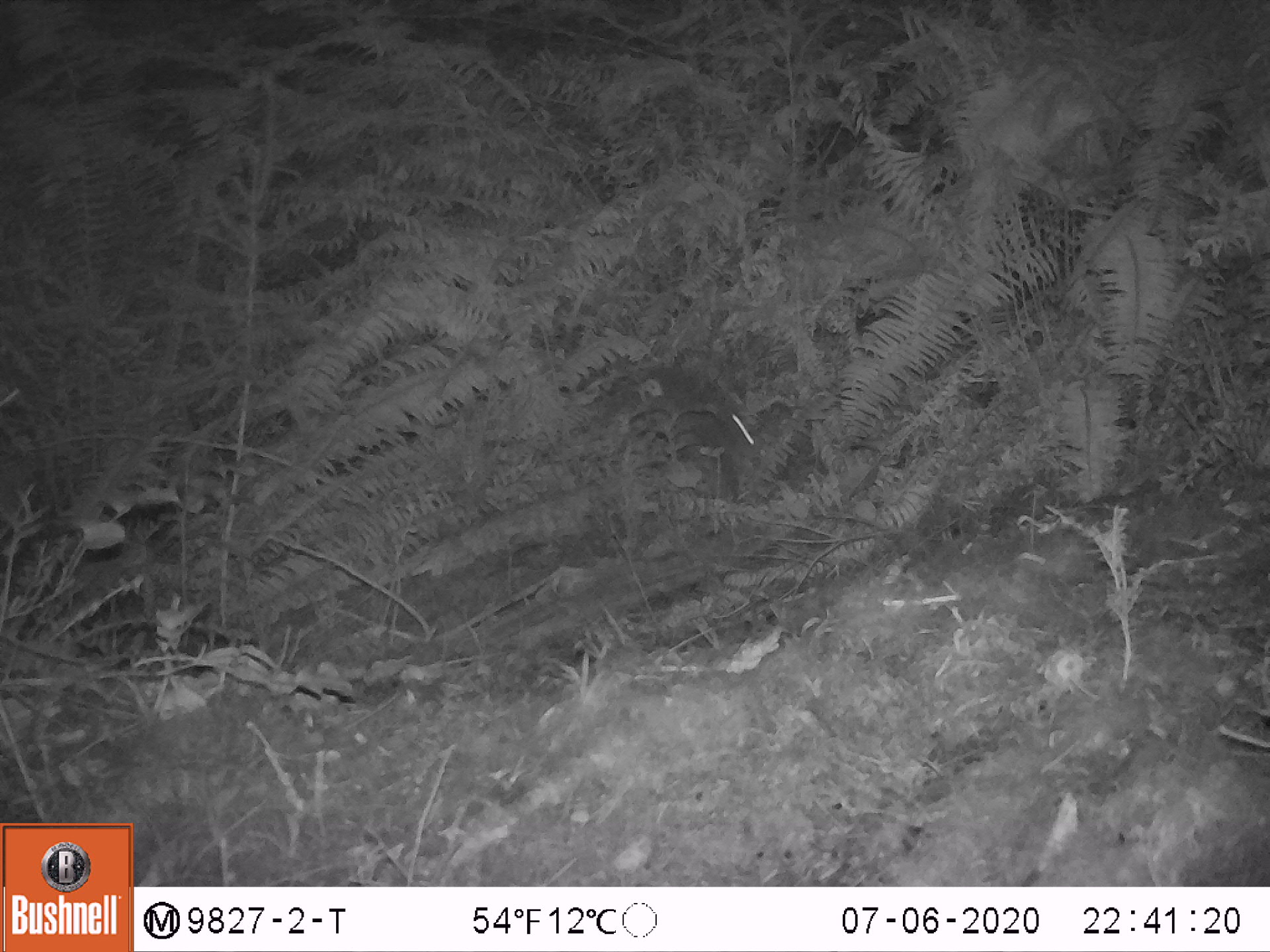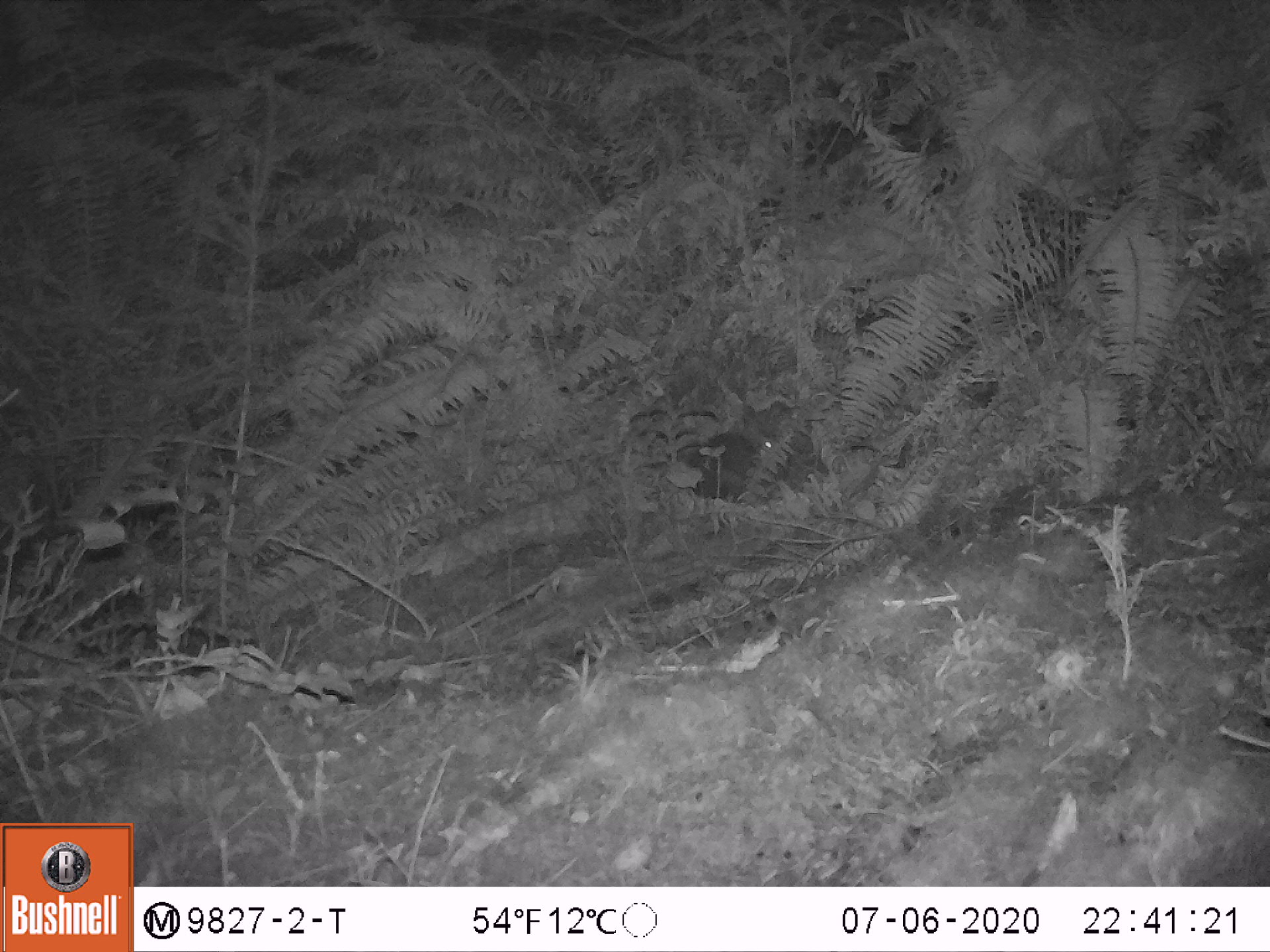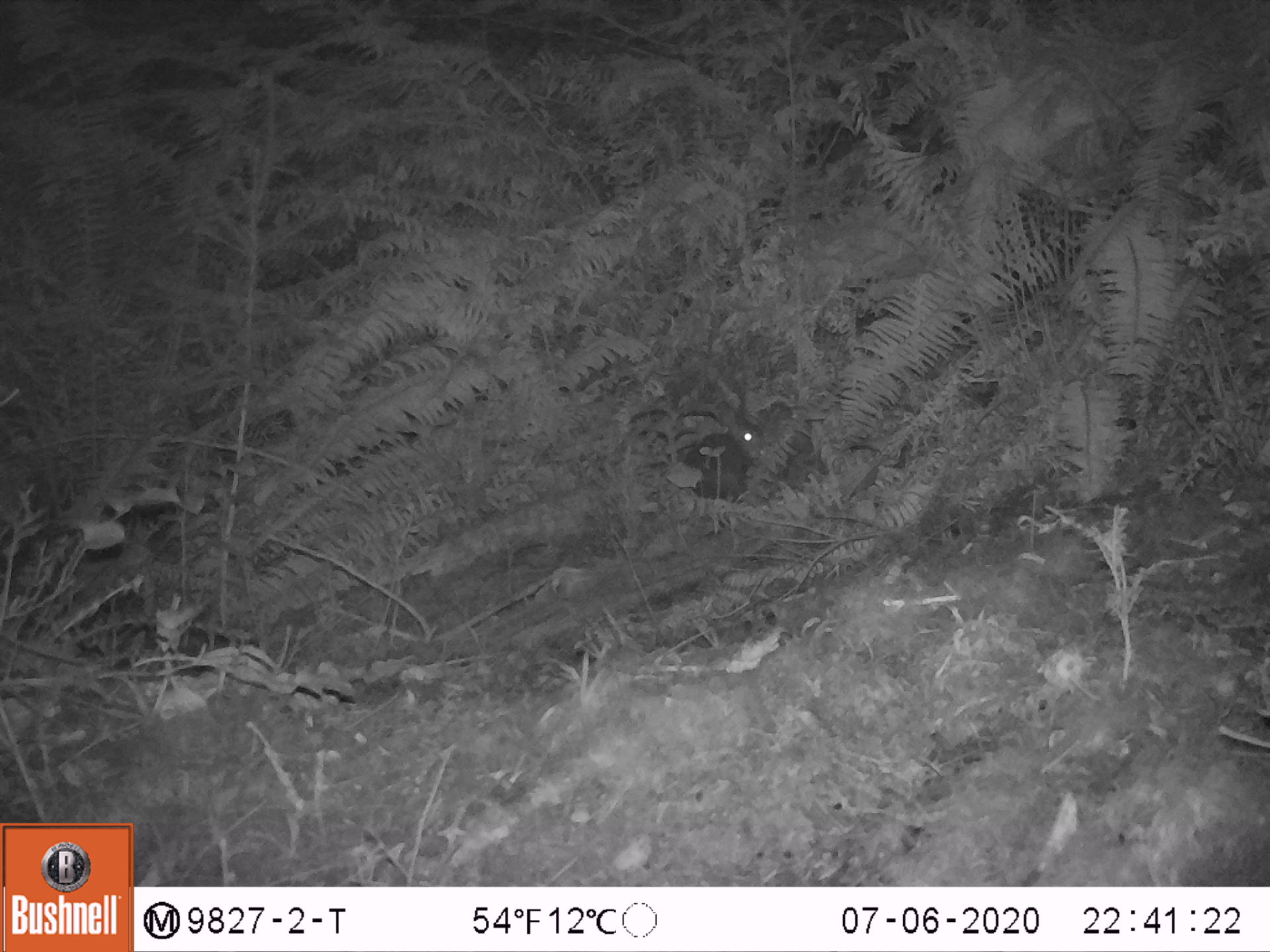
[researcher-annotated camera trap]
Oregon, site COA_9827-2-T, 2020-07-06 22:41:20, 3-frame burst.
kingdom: Animalia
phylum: Chordata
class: Mammalia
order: Lagomorpha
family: Leporidae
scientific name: Leporidae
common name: hares and rabbits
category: leporidae family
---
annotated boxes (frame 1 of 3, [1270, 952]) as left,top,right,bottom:
leporidae family: 596,355,774,506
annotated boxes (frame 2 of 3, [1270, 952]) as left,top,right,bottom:
leporidae family: 686,402,789,495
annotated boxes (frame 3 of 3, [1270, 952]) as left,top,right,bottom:
leporidae family: 677,397,766,501